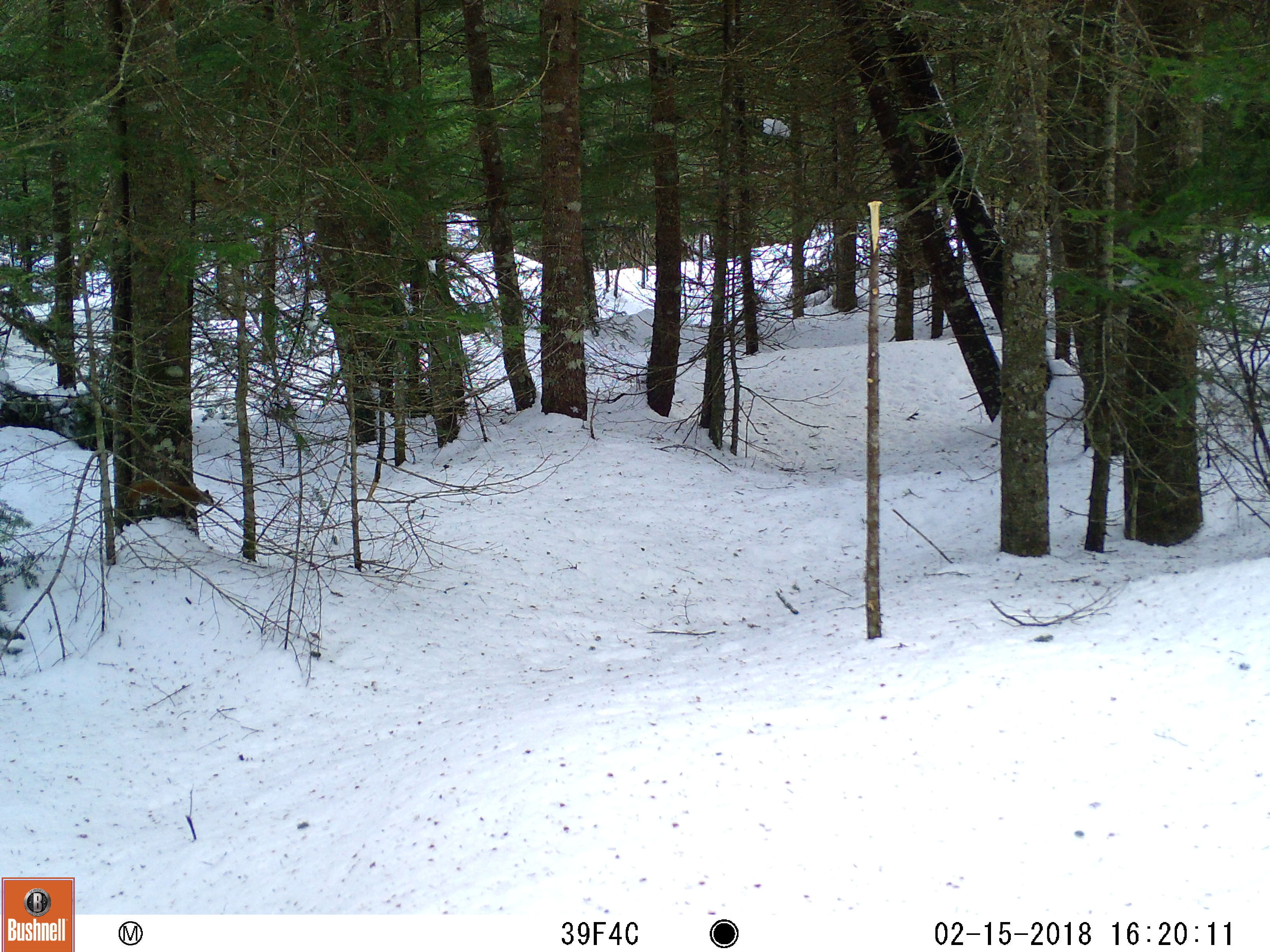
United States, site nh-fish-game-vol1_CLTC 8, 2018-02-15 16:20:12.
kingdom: Animalia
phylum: Chordata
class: Mammalia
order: Rodentia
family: Sciuridae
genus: Tamiasciurus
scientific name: Tamiasciurus hudsonicus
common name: red squirrel